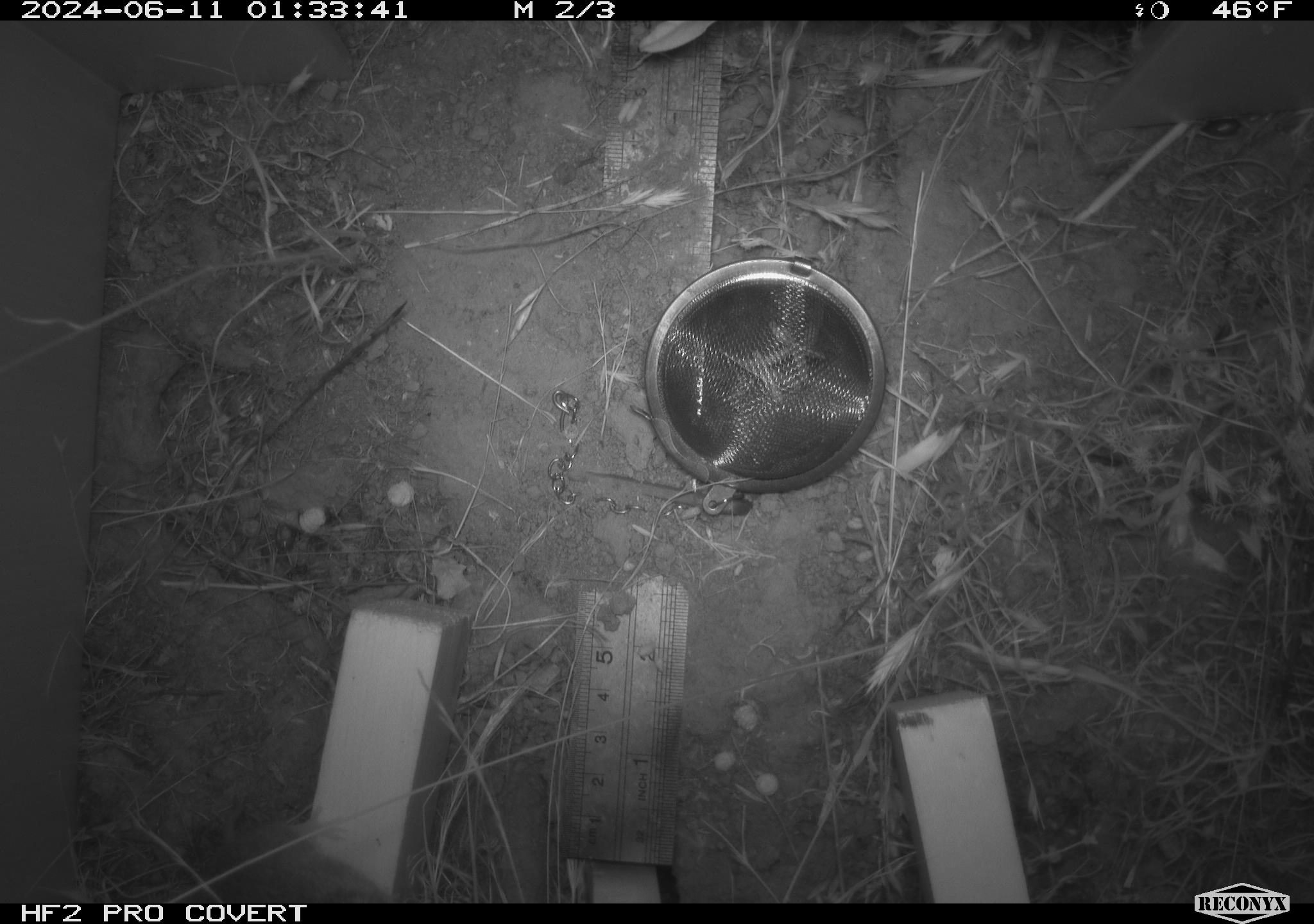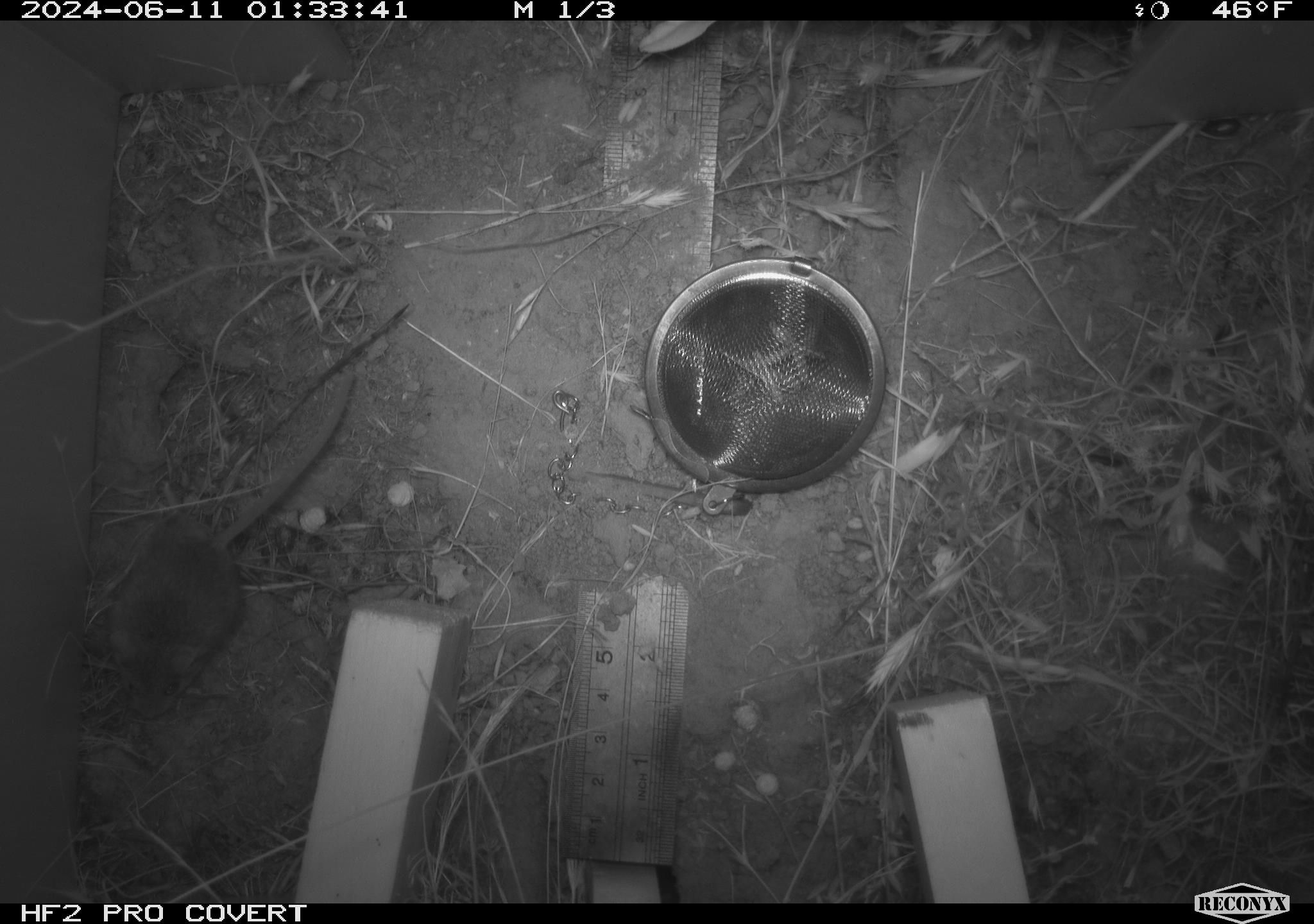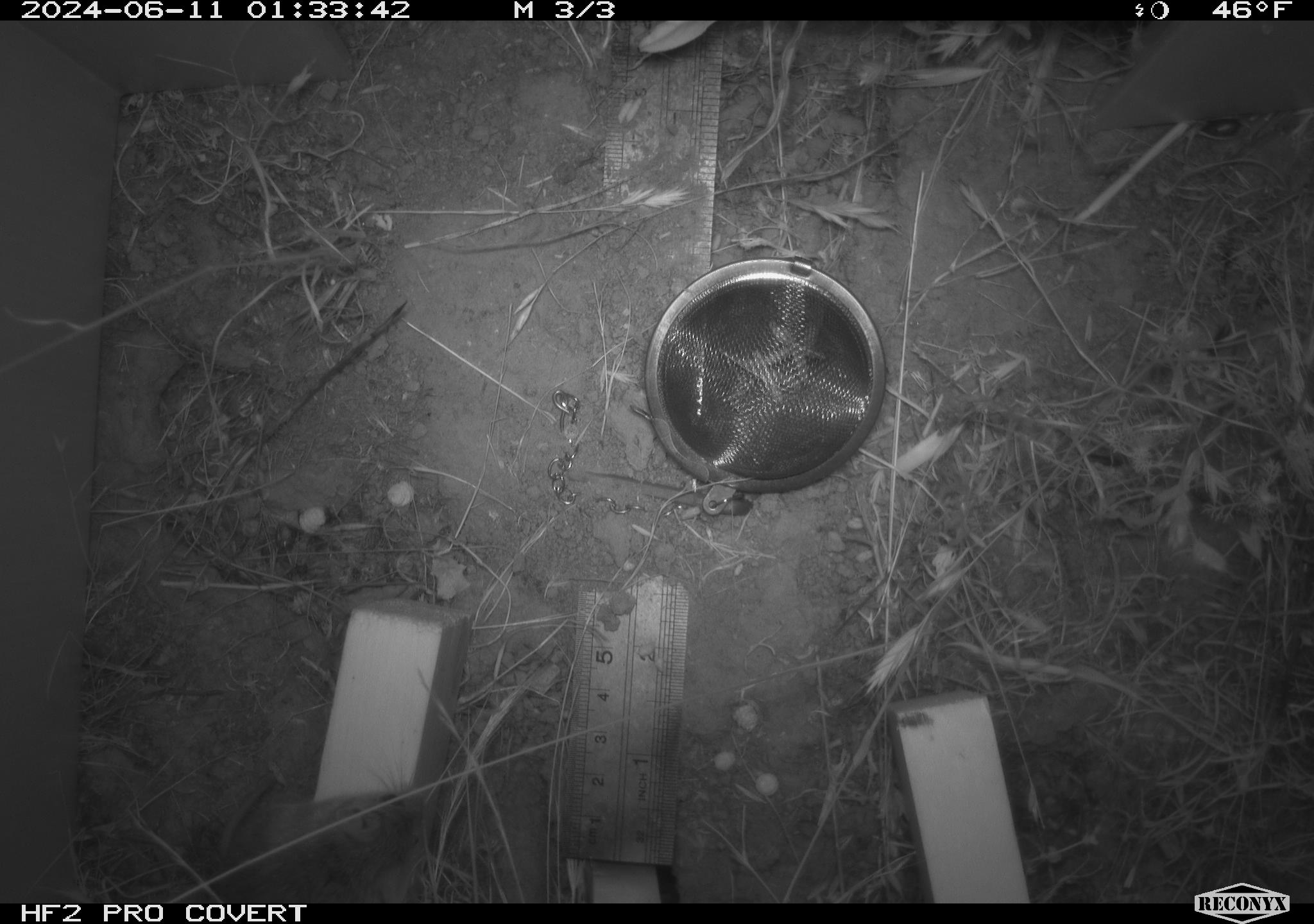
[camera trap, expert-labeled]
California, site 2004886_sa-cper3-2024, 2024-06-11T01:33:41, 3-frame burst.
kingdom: Animalia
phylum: Chordata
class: Mammalia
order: Rodentia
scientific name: Rodentia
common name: rodent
Rodent (Rodentia).